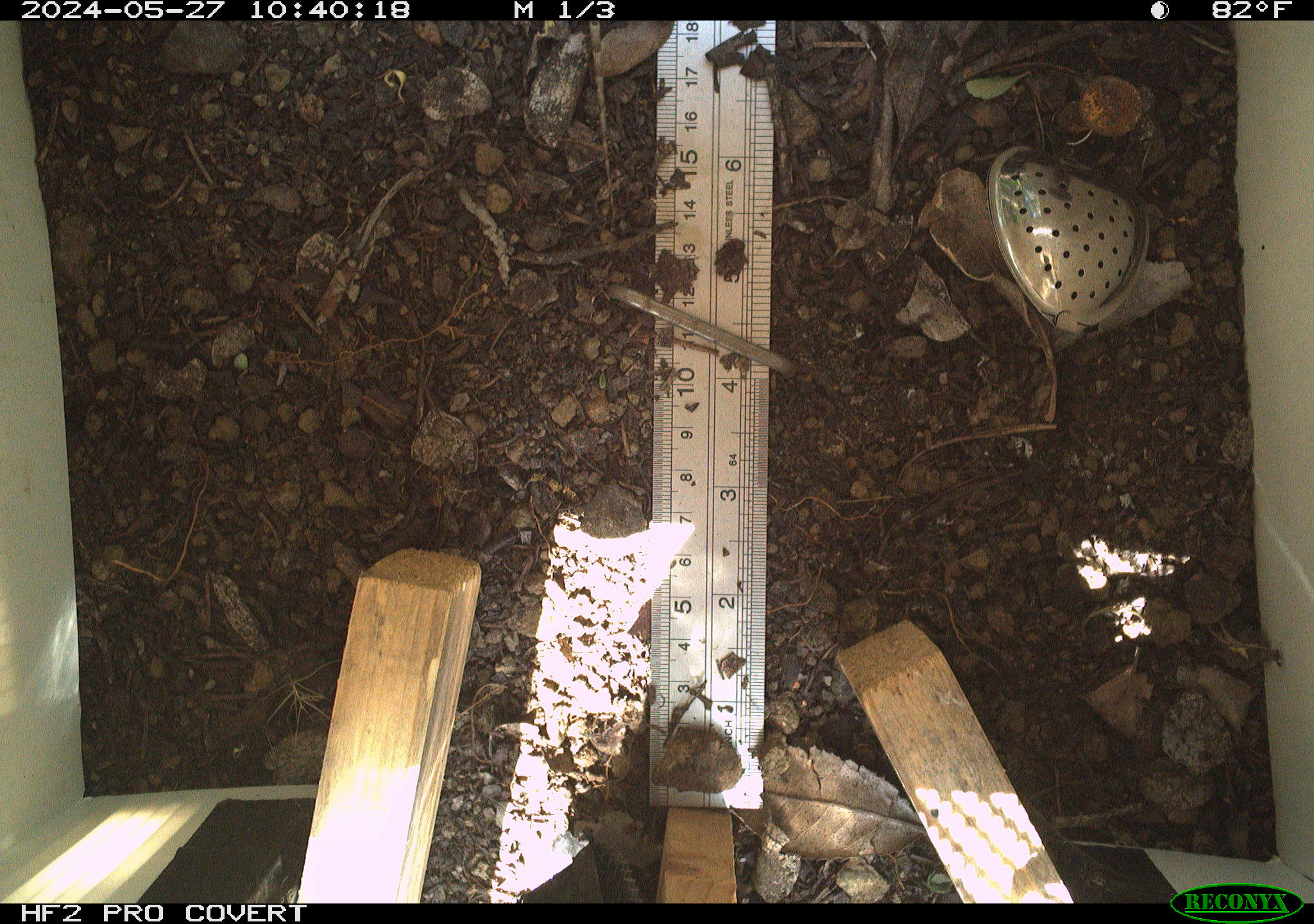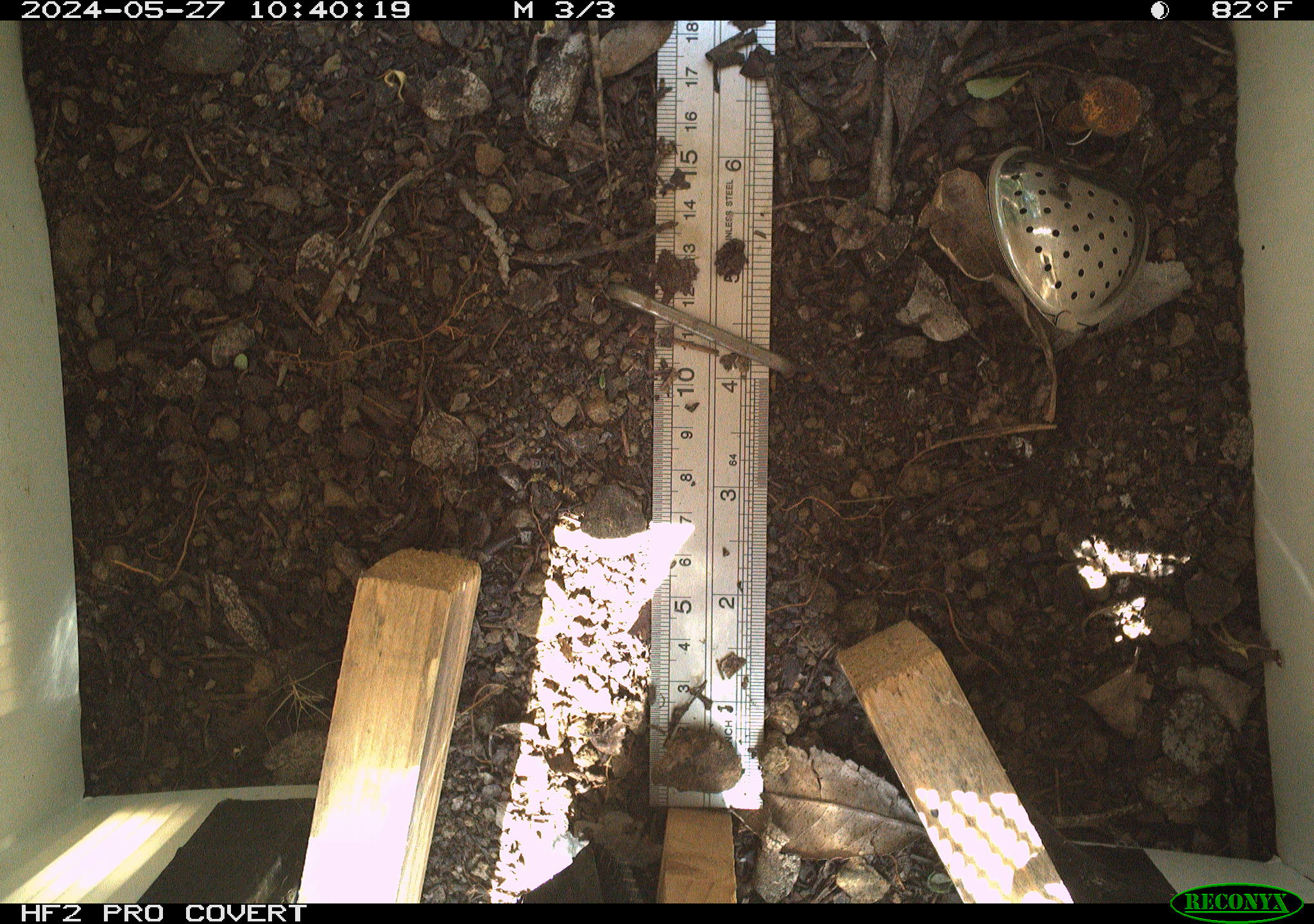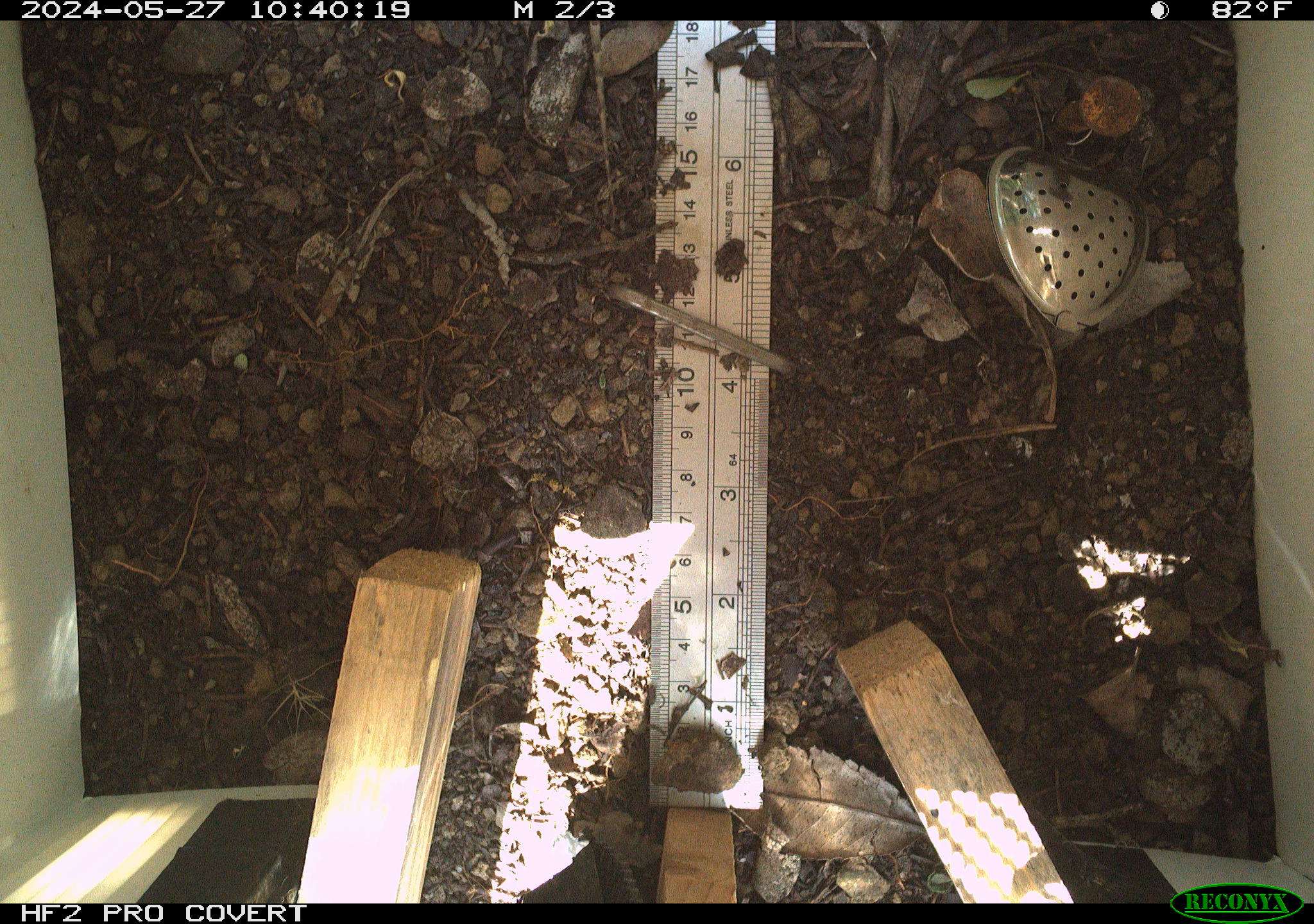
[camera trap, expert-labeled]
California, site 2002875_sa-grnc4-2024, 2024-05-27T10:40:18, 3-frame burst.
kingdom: Animalia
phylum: Chordata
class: Reptilia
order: Squamata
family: Phrynosomatidae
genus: Sceloporus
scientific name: Sceloporus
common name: spiny lizards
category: sceloporus species